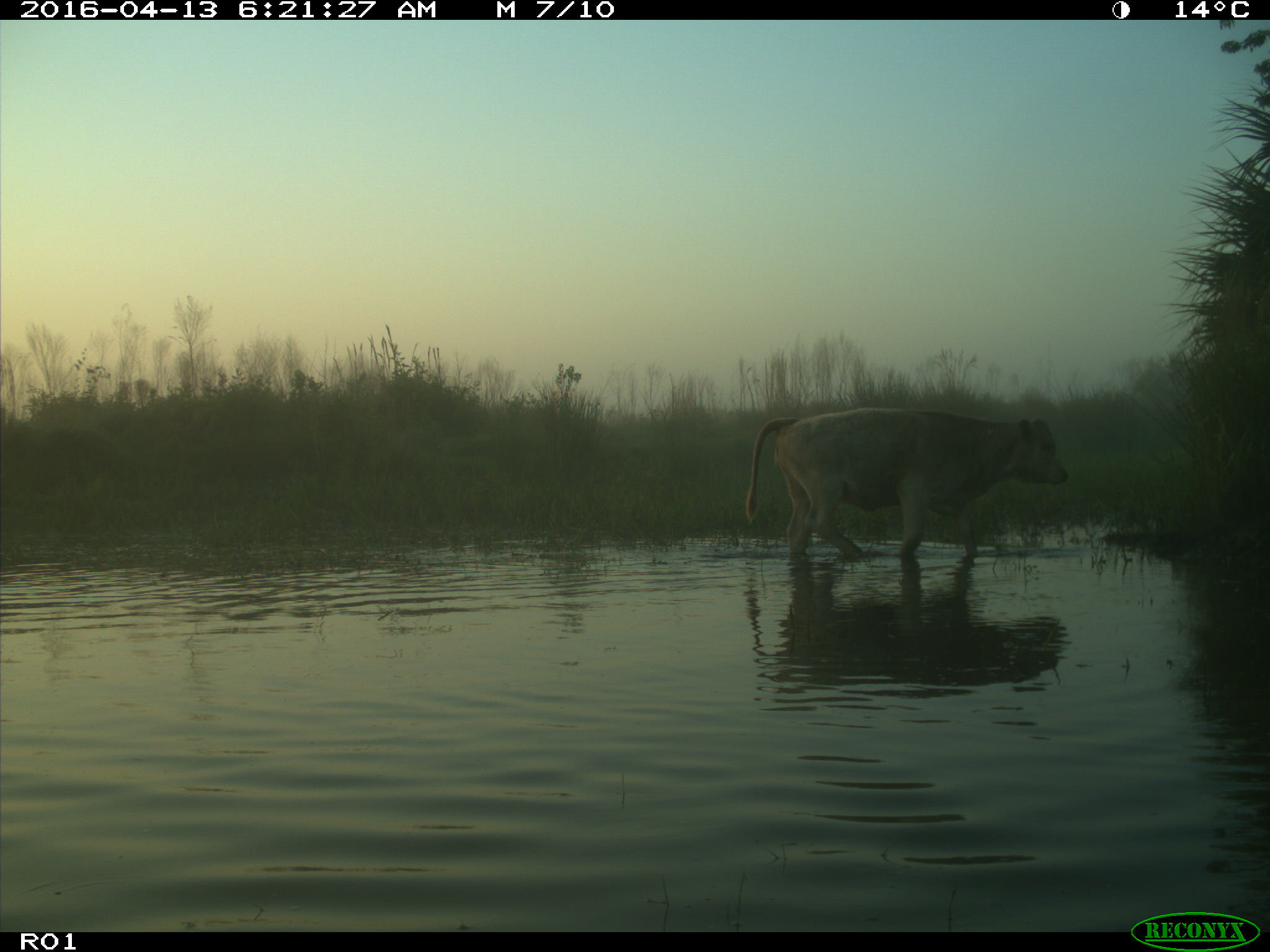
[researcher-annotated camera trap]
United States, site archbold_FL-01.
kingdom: Animalia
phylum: Chordata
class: Mammalia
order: Artiodactyla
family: Bovidae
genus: Bos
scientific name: Bos taurus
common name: domestic cow